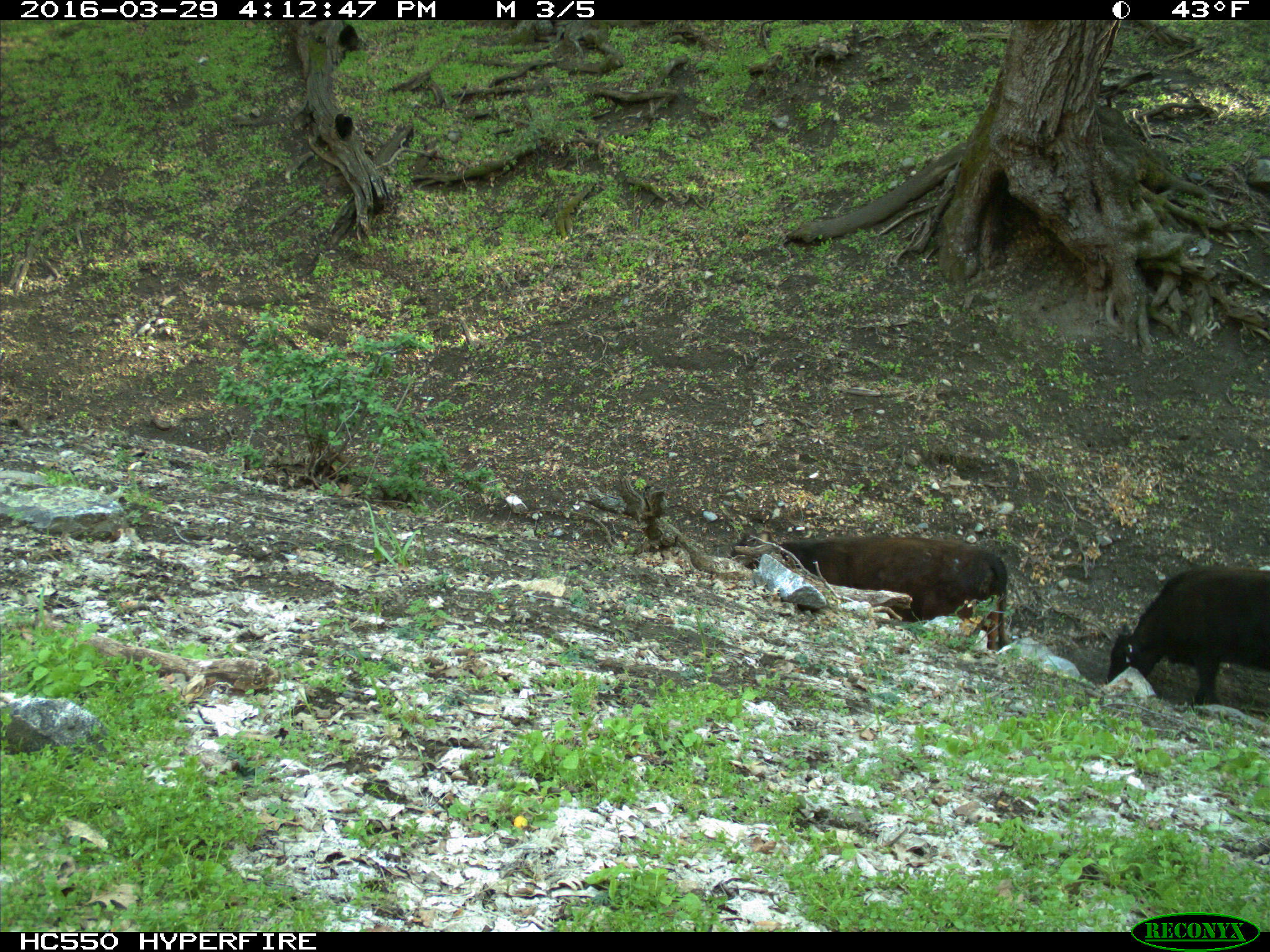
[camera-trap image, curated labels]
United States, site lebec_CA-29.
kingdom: Animalia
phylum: Chordata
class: Mammalia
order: Artiodactyla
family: Bovidae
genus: Bos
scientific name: Bos taurus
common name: domestic cow